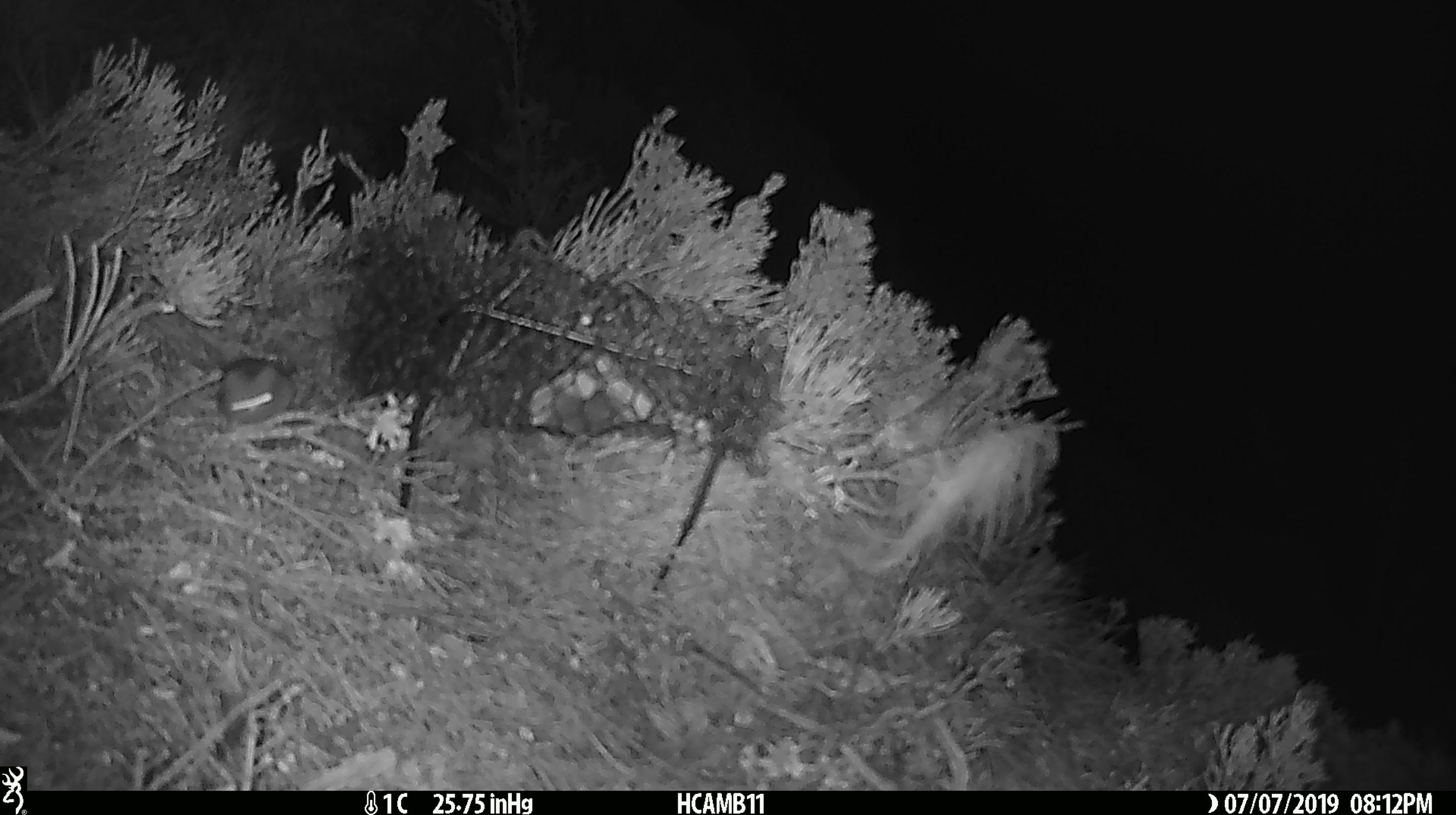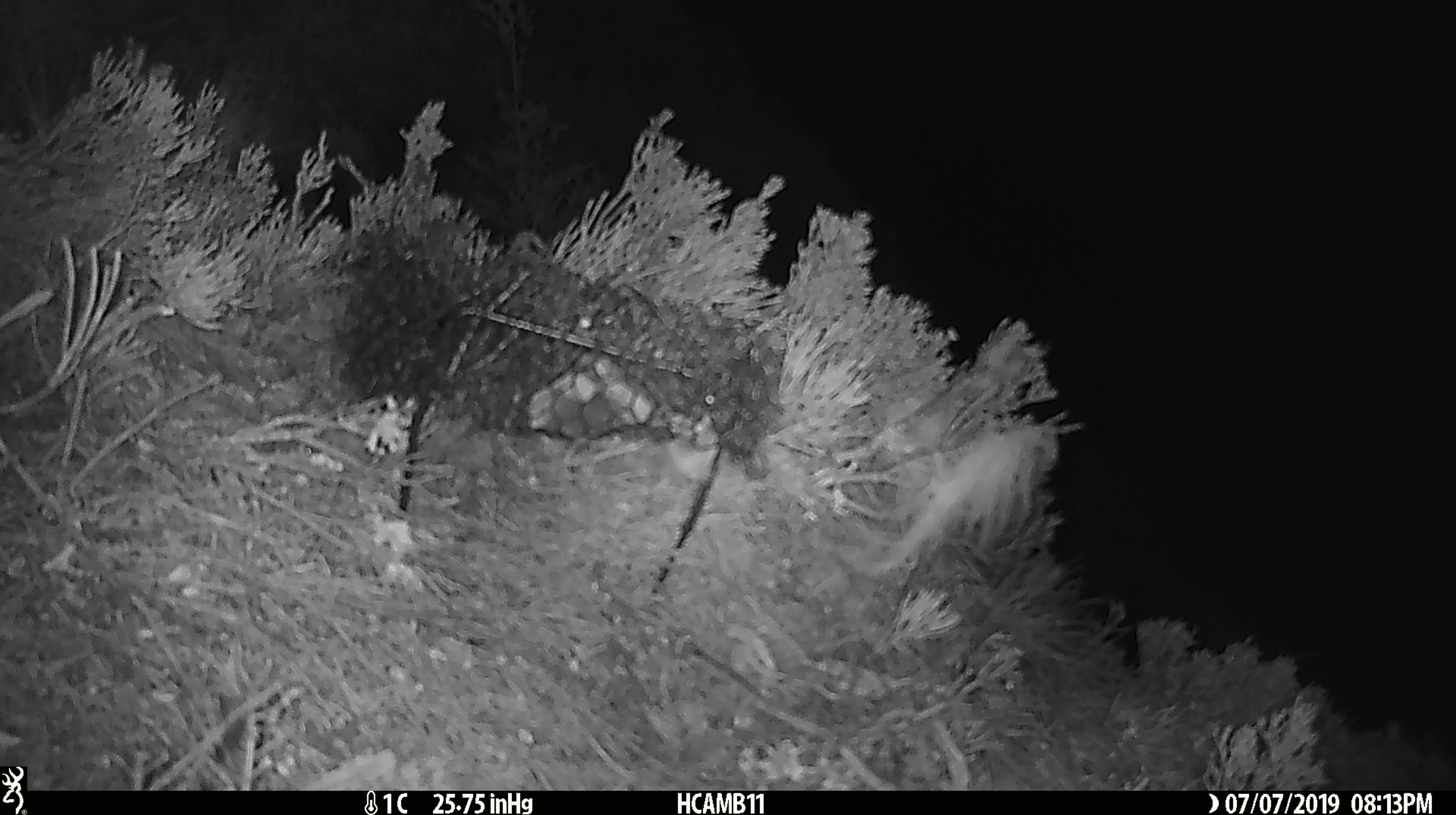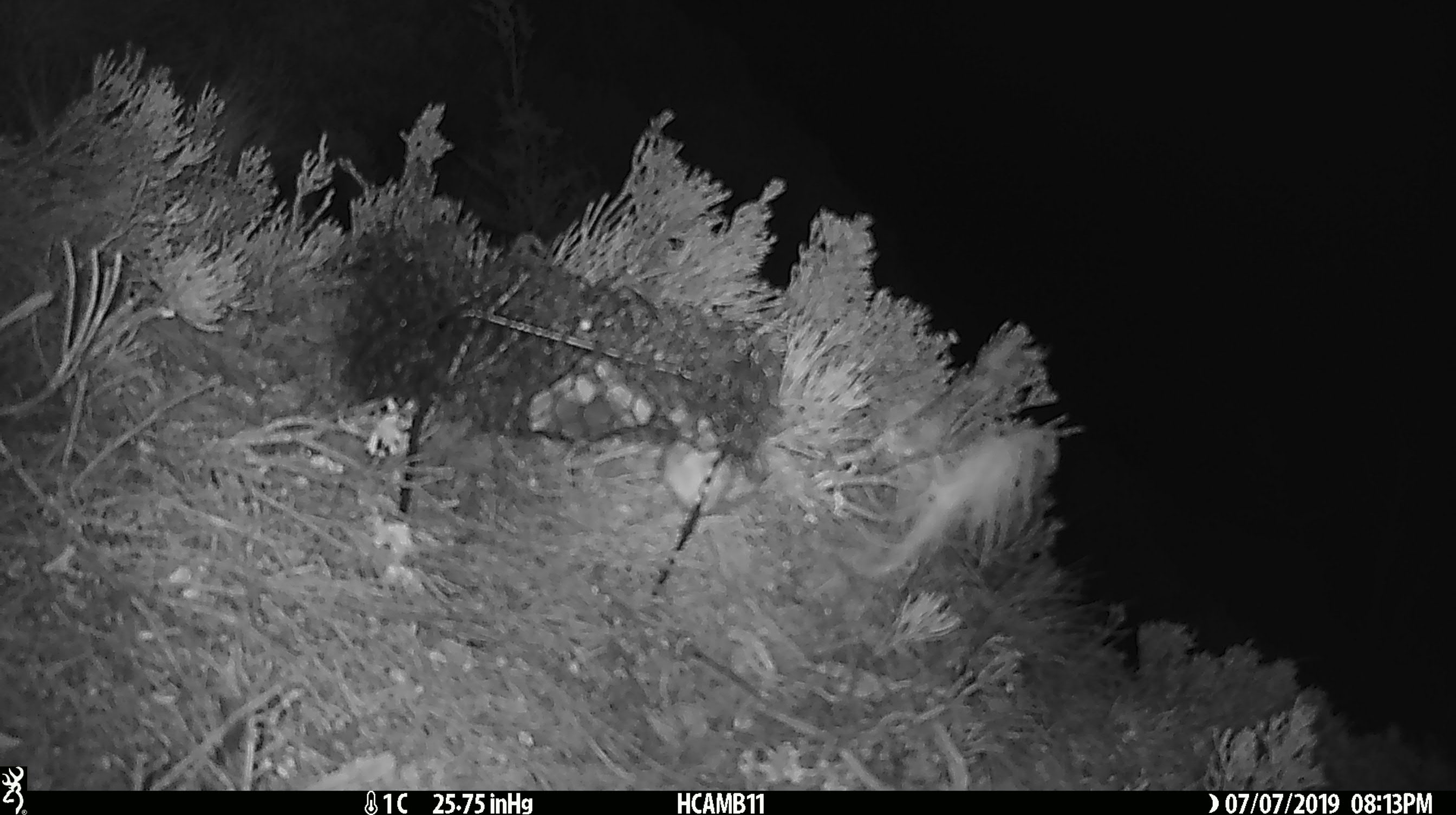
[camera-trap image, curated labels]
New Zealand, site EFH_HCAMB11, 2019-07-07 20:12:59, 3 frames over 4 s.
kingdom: Animalia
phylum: Chordata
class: Mammalia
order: Rodentia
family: Muridae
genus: Mus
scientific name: Mus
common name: mouse